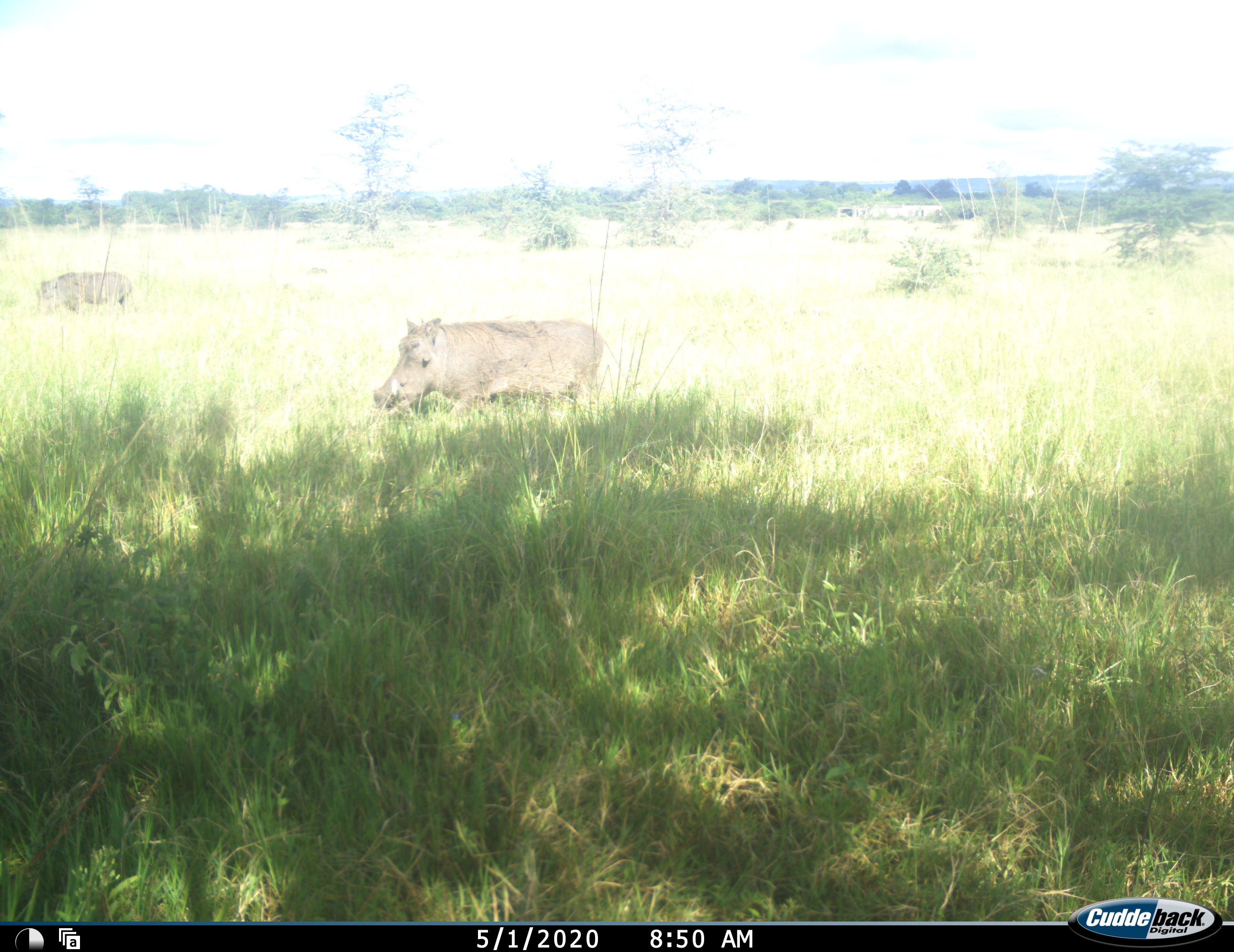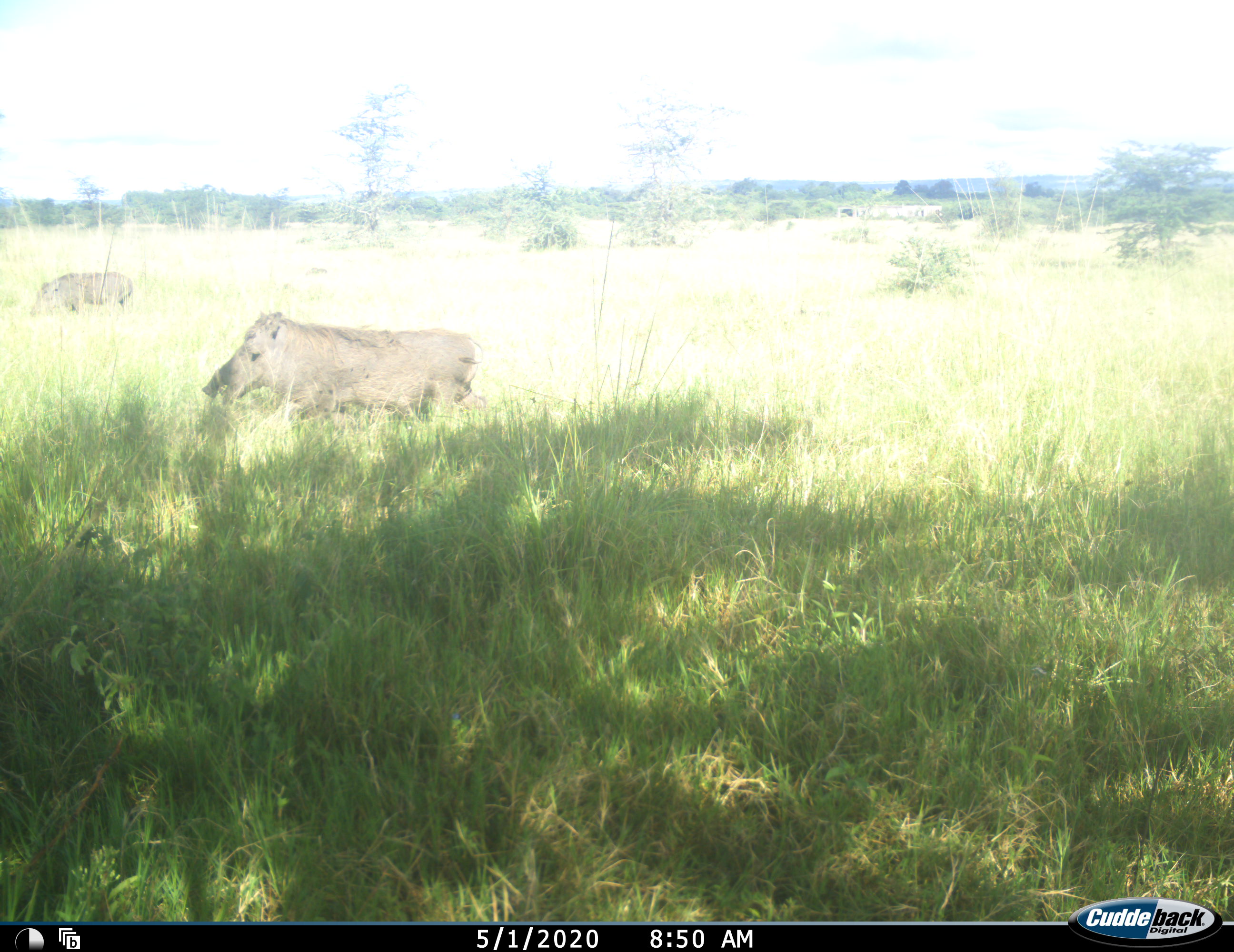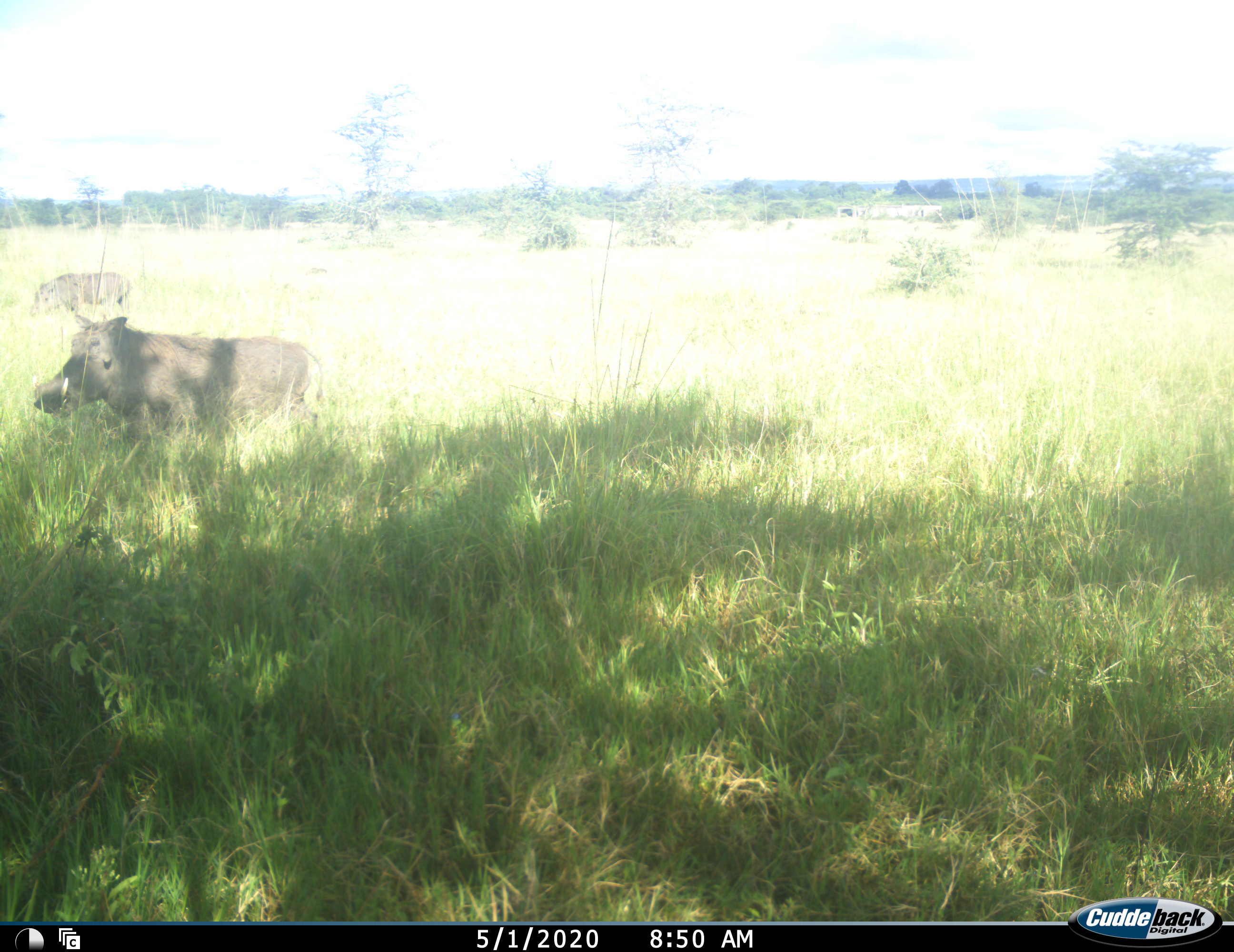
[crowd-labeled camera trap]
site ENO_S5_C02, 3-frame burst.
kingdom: Animalia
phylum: Chordata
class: Mammalia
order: Artiodactyla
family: Suidae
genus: Phacochoerus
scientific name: Phacochoerus africanus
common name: warthog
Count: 2.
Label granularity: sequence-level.